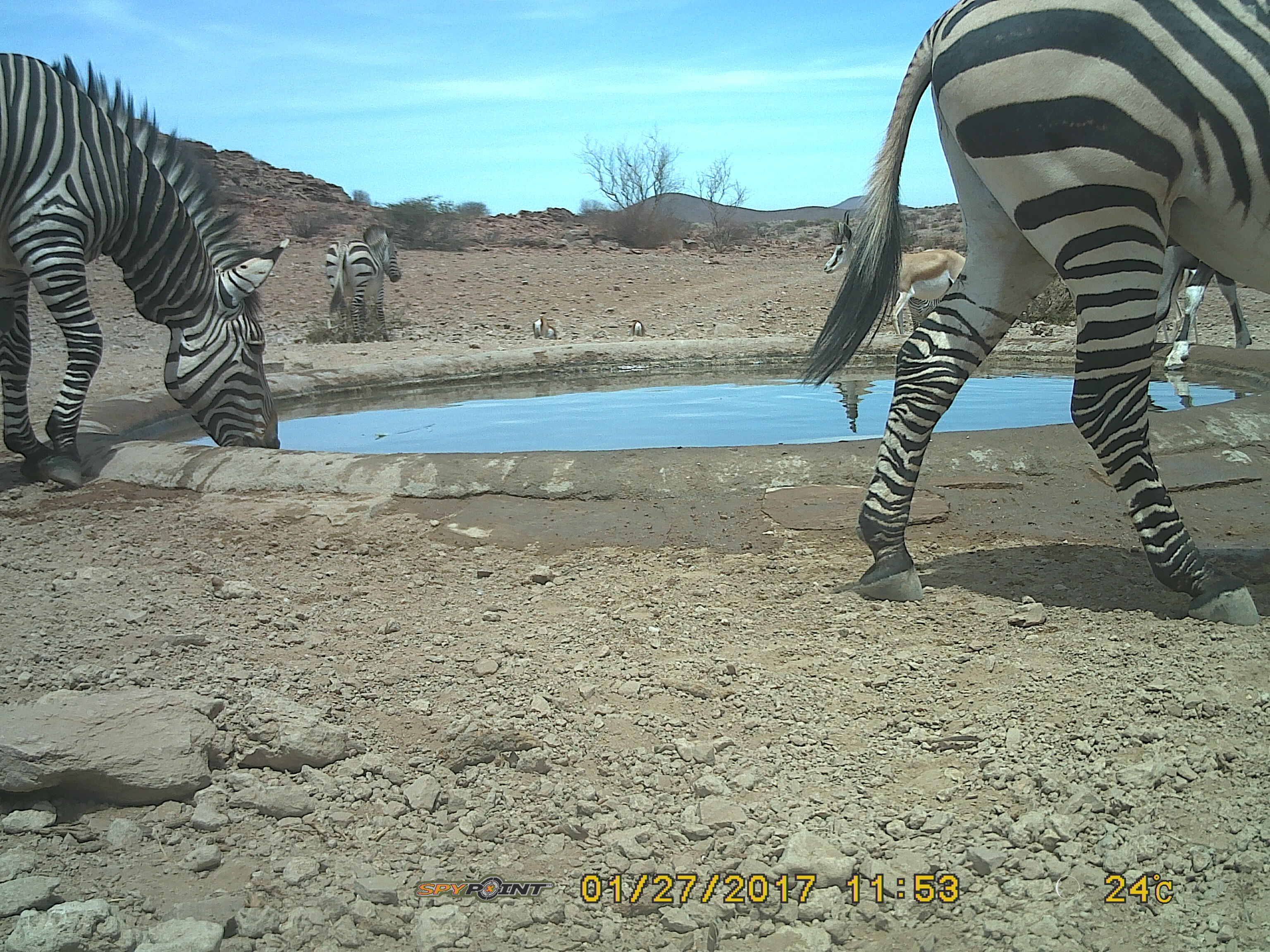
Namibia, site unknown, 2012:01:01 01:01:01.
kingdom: Animalia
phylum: Chordata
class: Mammalia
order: Perissodactyla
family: Equidae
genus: Equus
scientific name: Equus zebra hartmannae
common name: hartmann's mountain zebra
Equus zebra hartmannae (hartmann's mountain zebra).